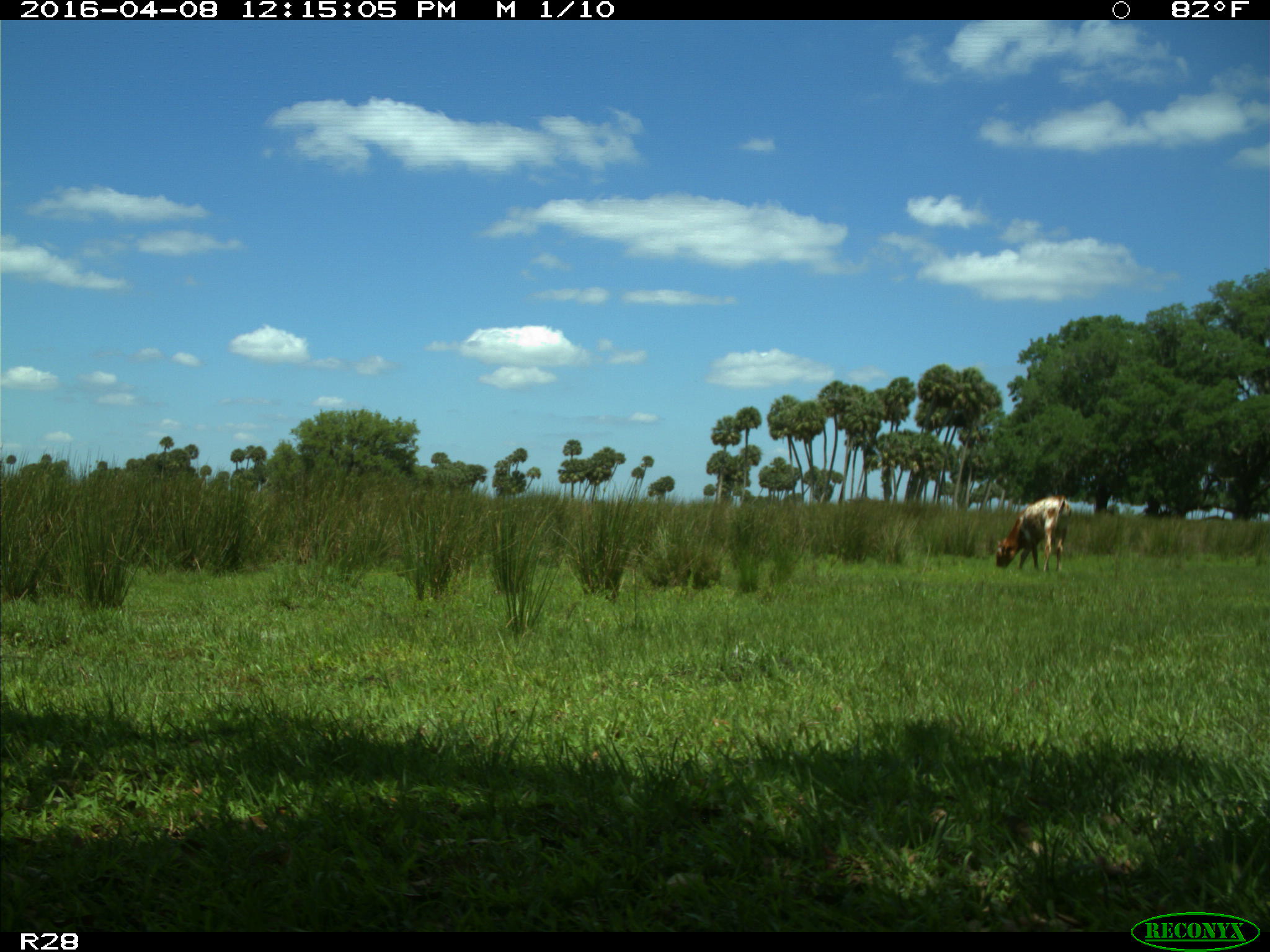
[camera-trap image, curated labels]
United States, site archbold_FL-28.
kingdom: Animalia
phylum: Chordata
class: Mammalia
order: Artiodactyla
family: Bovidae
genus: Bos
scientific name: Bos taurus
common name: domestic cow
Bos taurus (domestic cow).